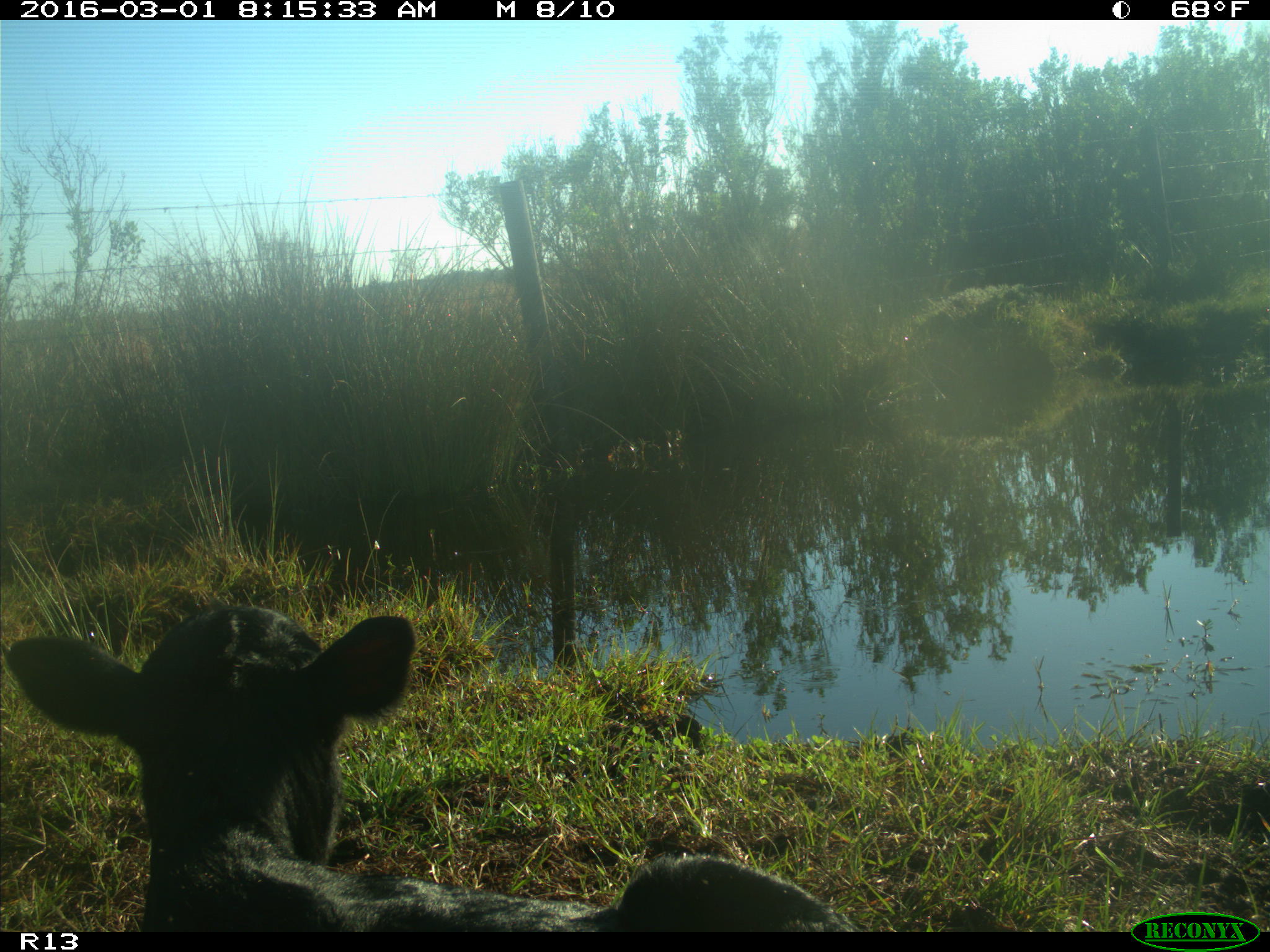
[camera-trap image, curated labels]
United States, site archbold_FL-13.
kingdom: Animalia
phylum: Chordata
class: Mammalia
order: Artiodactyla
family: Bovidae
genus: Bos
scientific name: Bos taurus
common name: domestic cow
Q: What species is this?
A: Bos taurus (domestic cow).